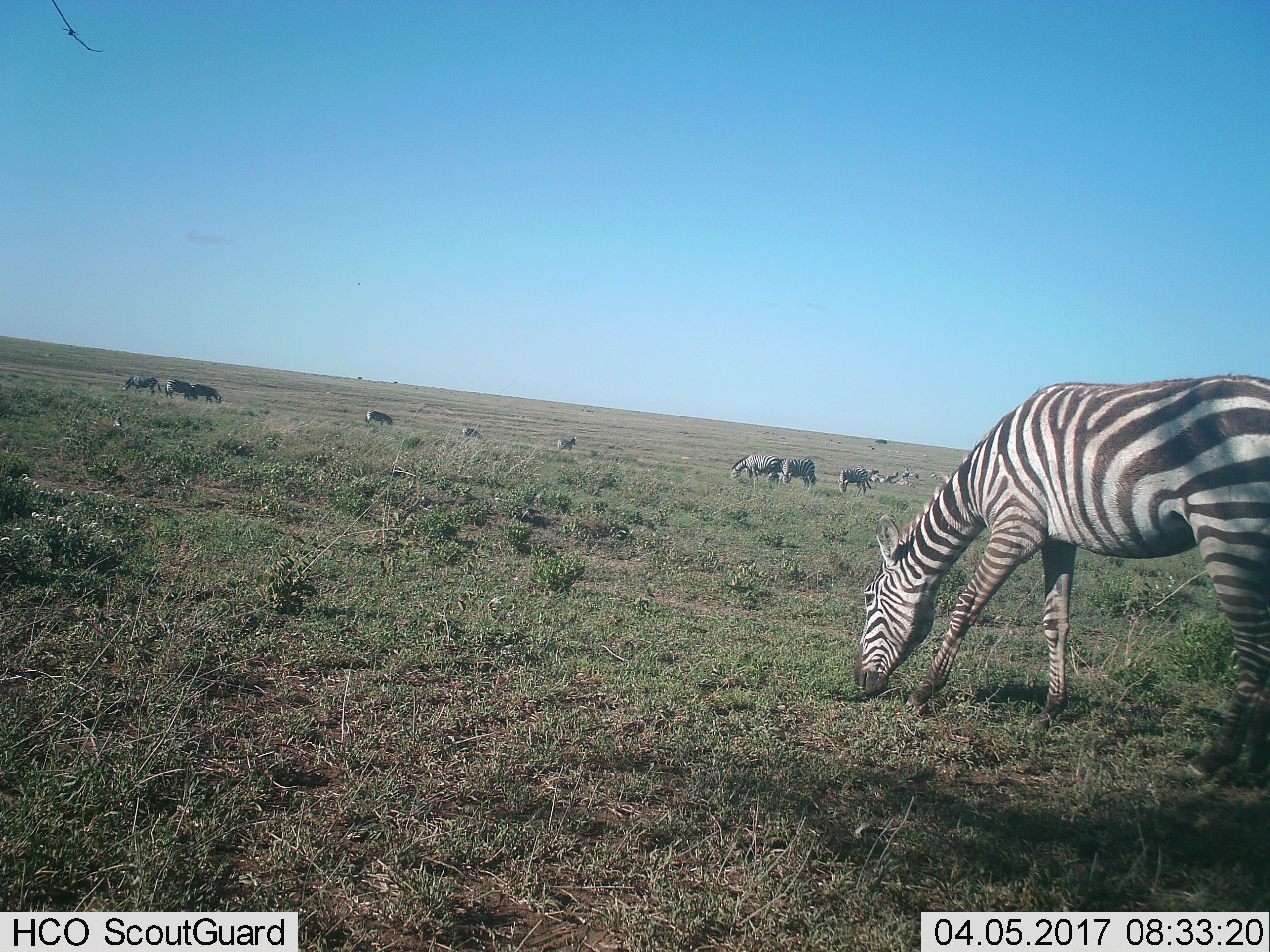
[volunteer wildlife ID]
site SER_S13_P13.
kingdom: Animalia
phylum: Chordata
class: Mammalia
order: Perissodactyla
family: Equidae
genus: Equus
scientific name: Equus quagga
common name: plains zebra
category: zebraplains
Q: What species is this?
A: Zebraplains (plains zebra) (Equus quagga).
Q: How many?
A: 11-50.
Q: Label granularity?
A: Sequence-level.